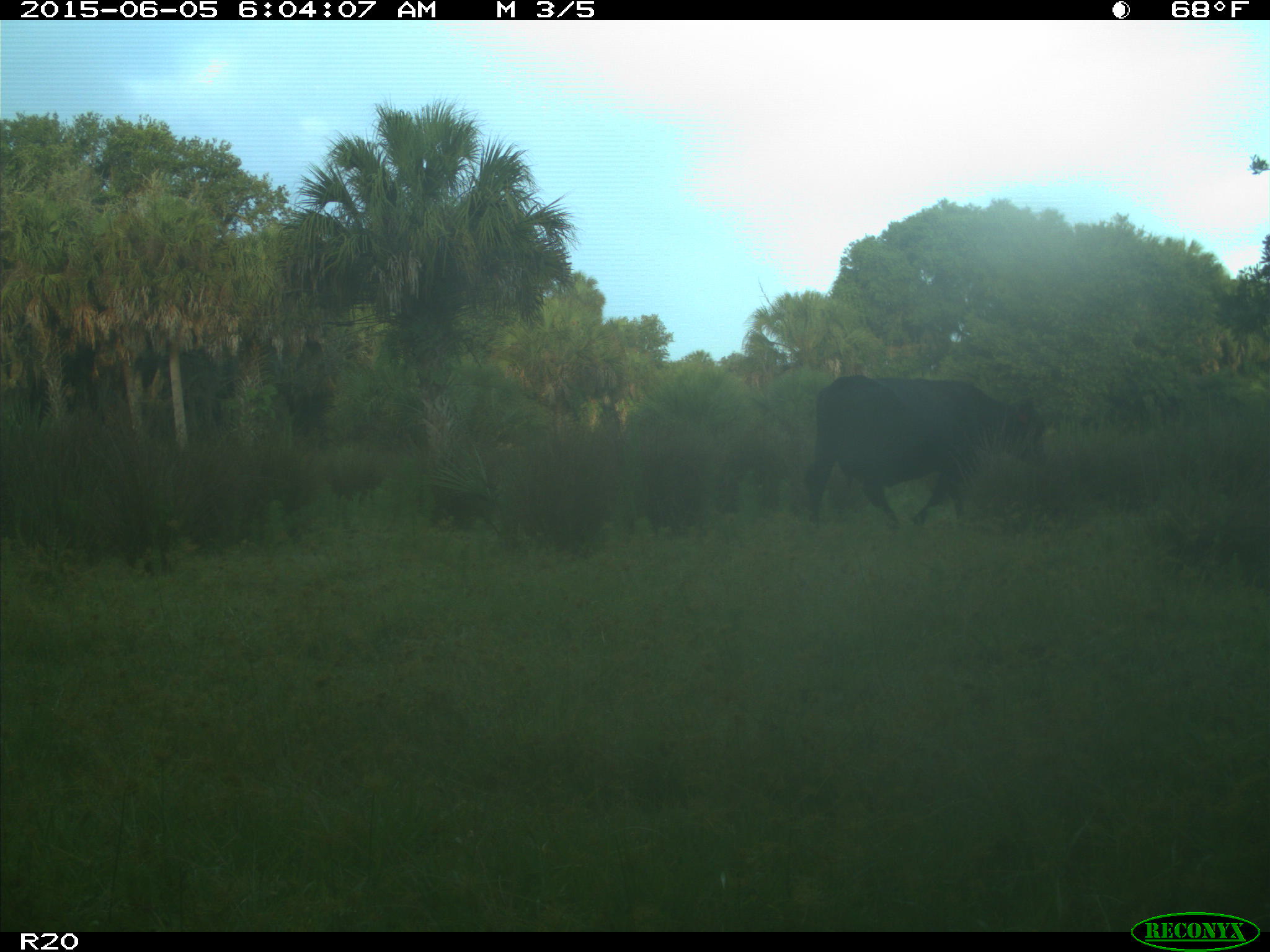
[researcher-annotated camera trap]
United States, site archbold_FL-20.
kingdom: Animalia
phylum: Chordata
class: Mammalia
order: Artiodactyla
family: Bovidae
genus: Bos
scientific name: Bos taurus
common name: domestic cow